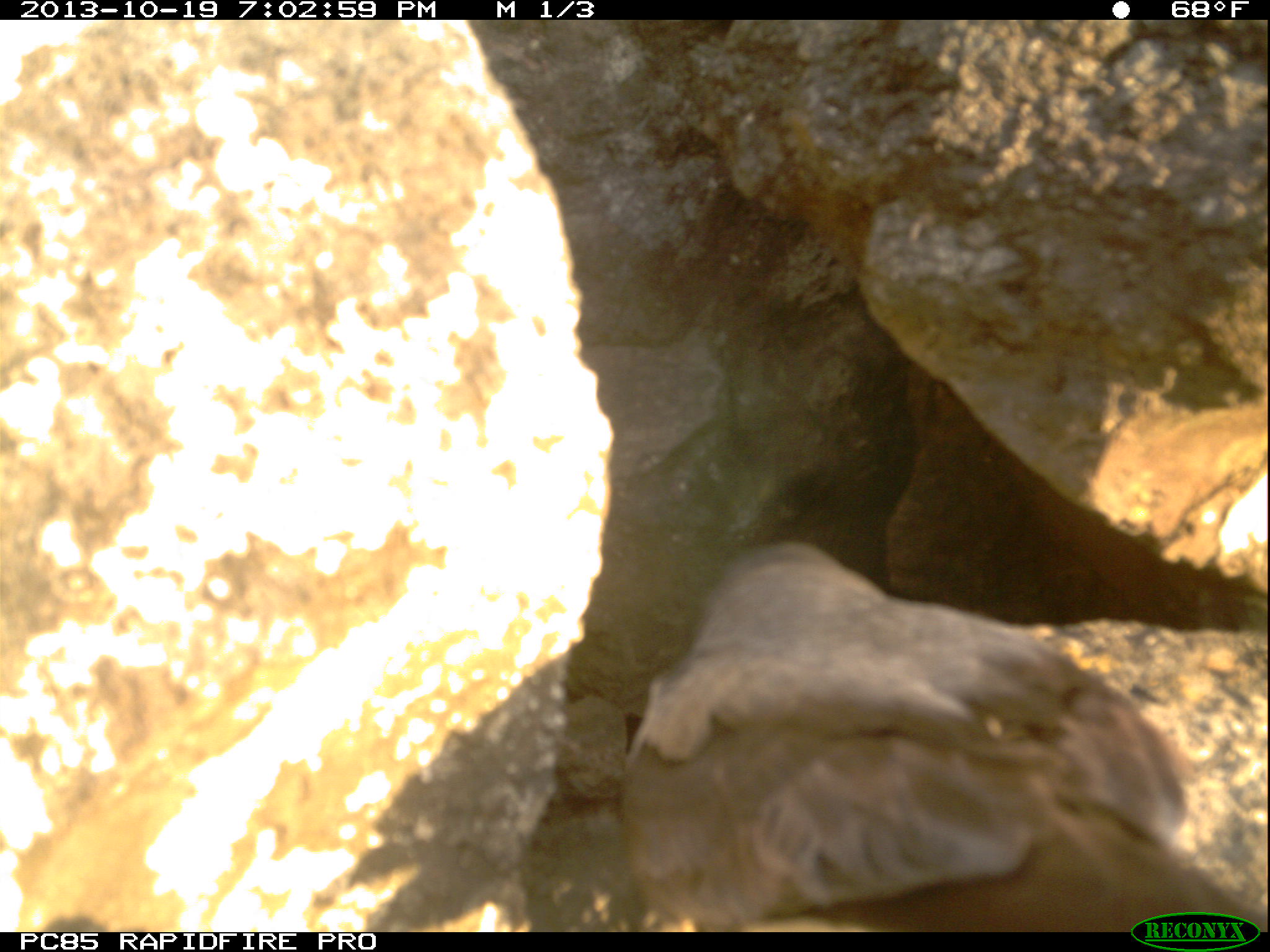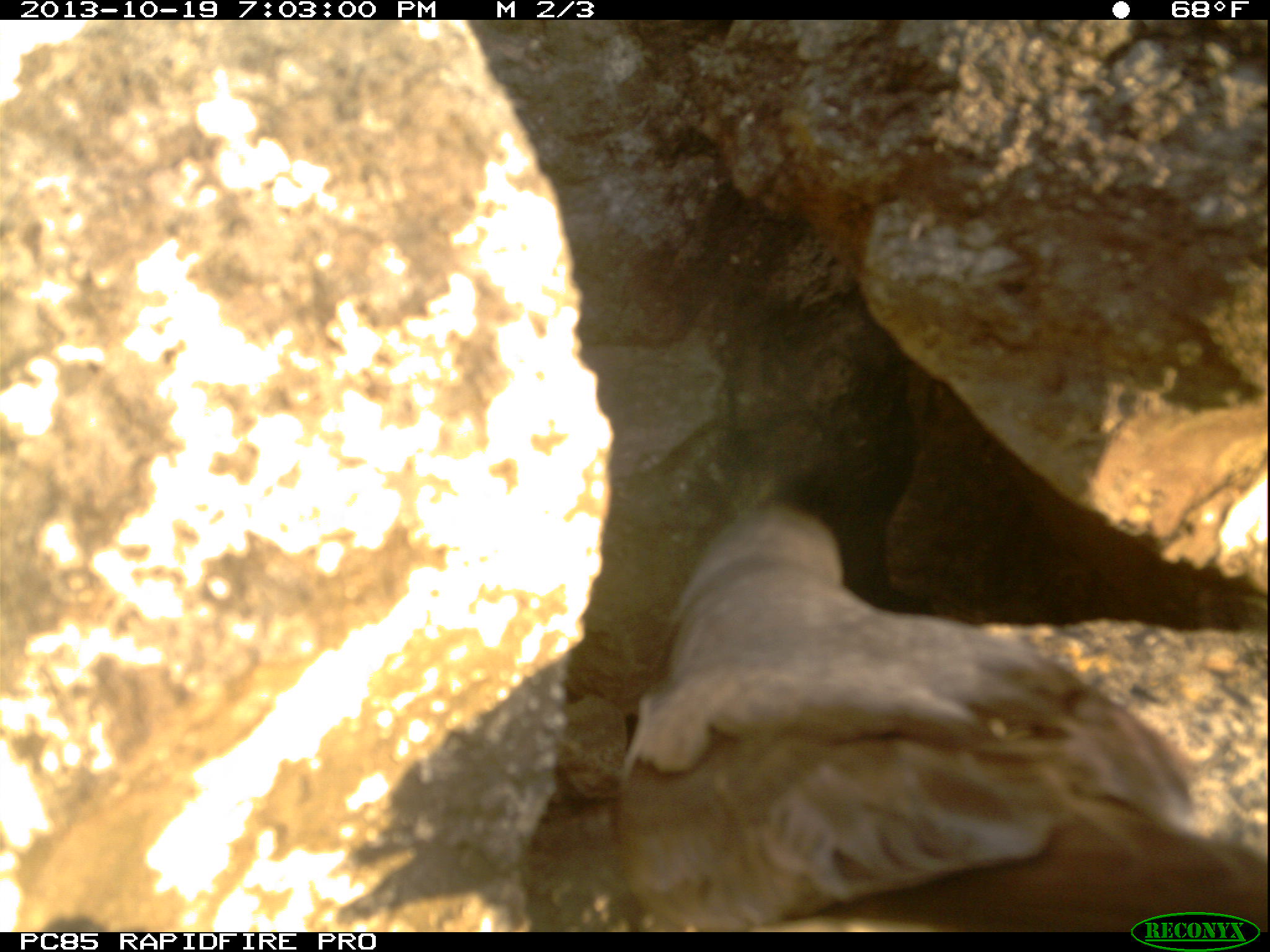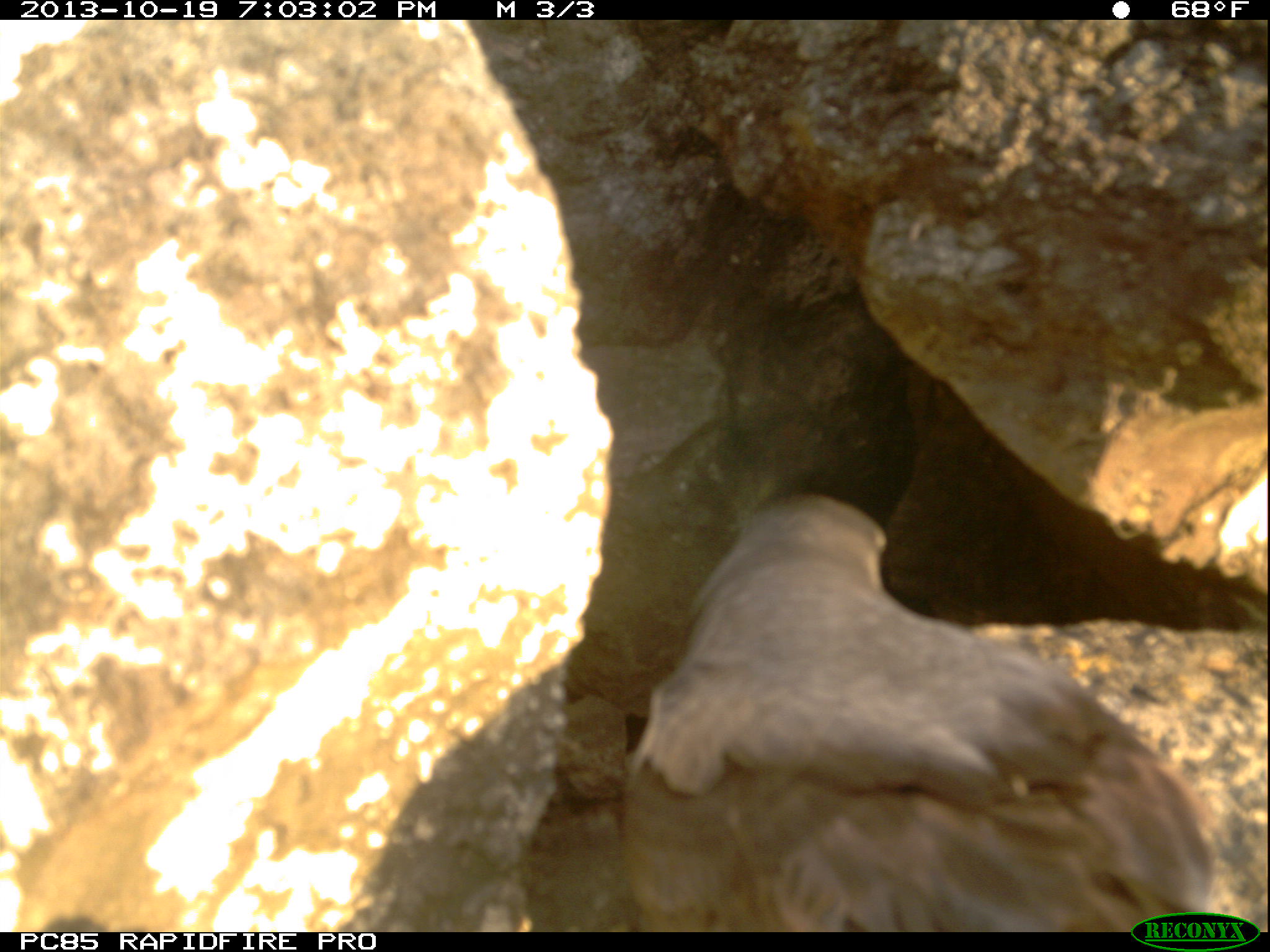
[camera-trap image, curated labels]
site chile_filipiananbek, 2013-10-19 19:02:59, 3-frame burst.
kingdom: Animalia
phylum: Chordata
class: Aves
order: Procellariiformes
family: Procellariidae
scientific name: Procellariidae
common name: petrel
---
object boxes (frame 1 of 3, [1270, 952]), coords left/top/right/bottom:
petrel: 607/531/1270/930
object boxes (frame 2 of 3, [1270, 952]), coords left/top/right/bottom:
petrel: 602/501/1261/932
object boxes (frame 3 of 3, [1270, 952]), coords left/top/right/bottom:
petrel: 611/492/1236/930